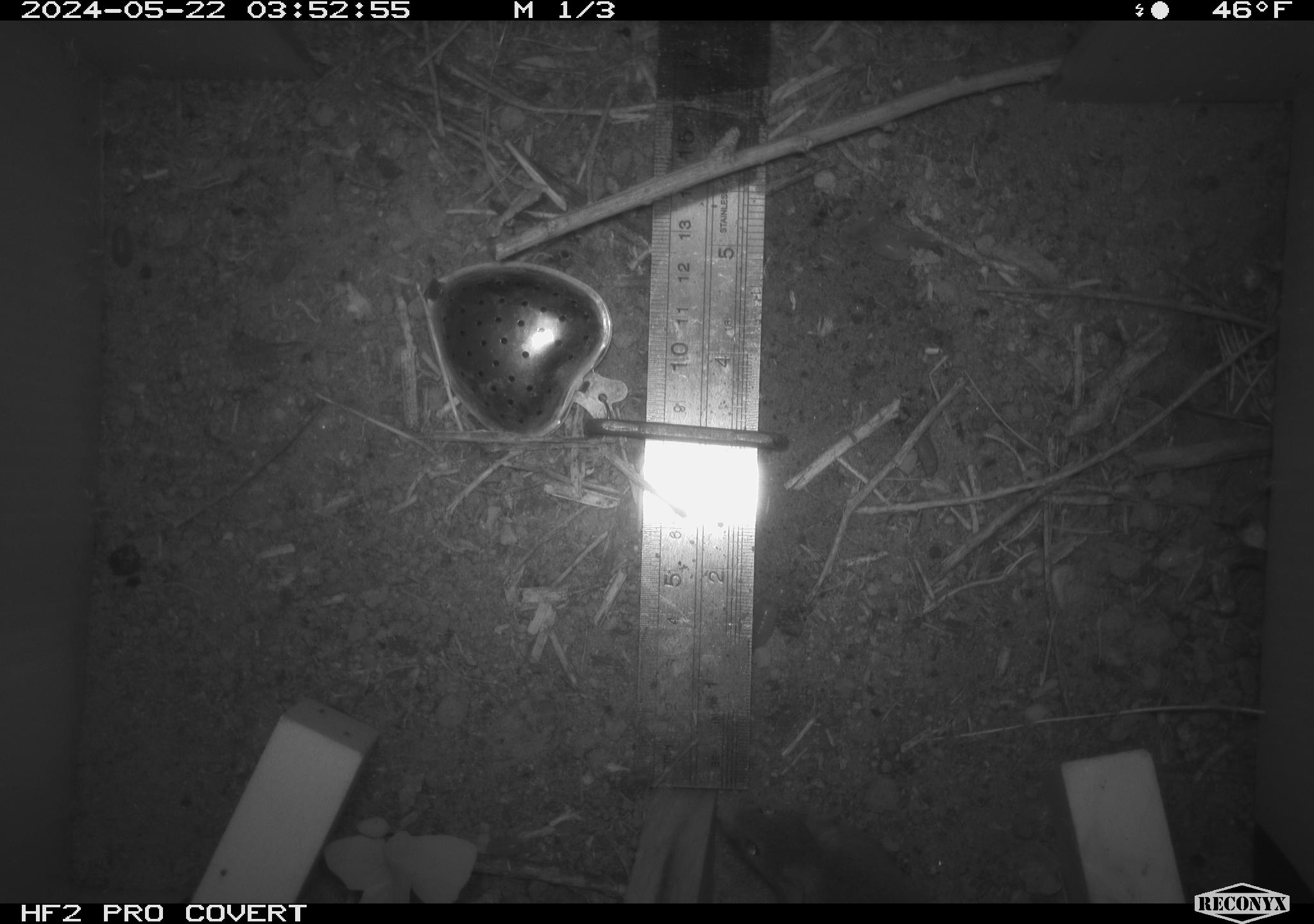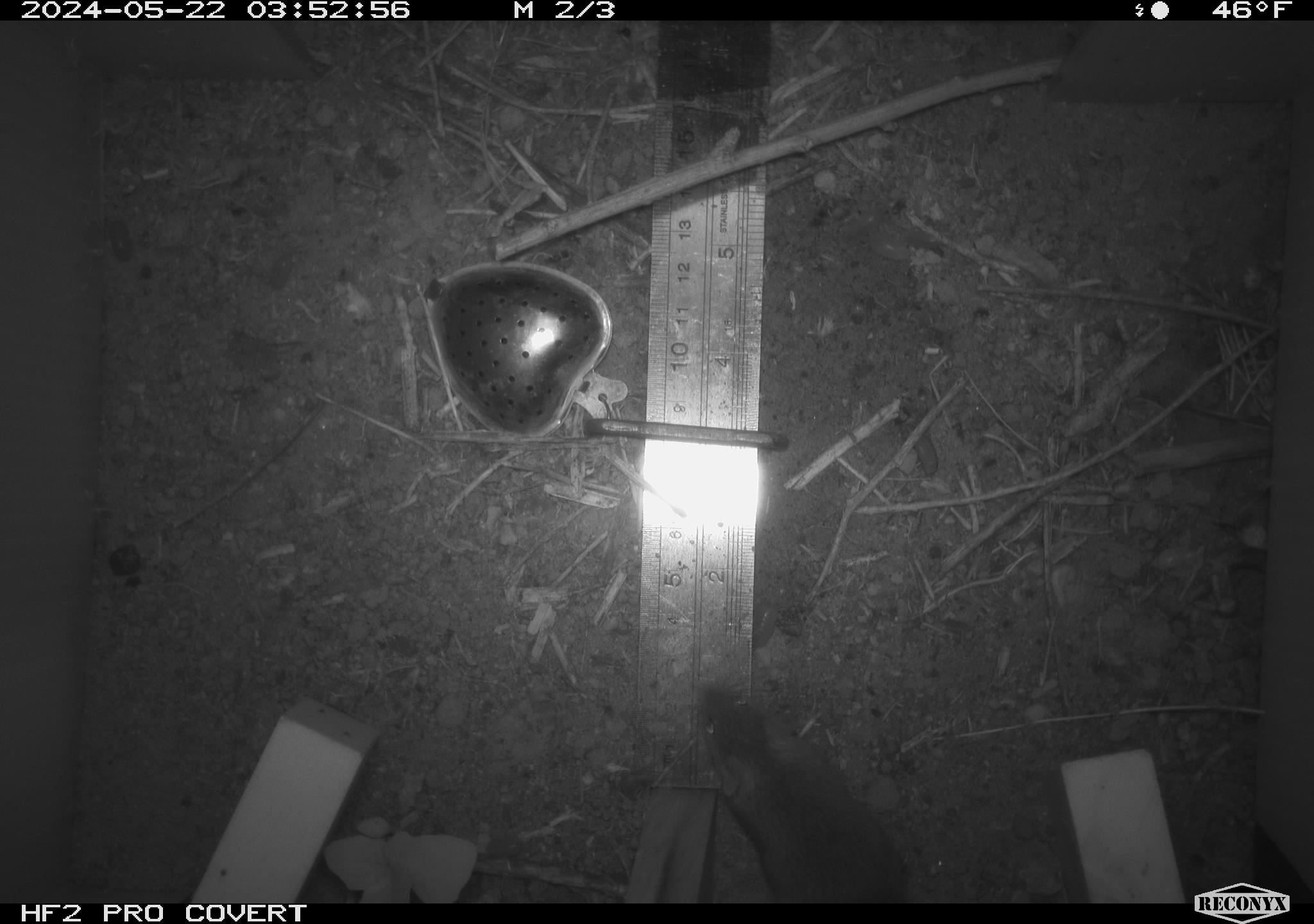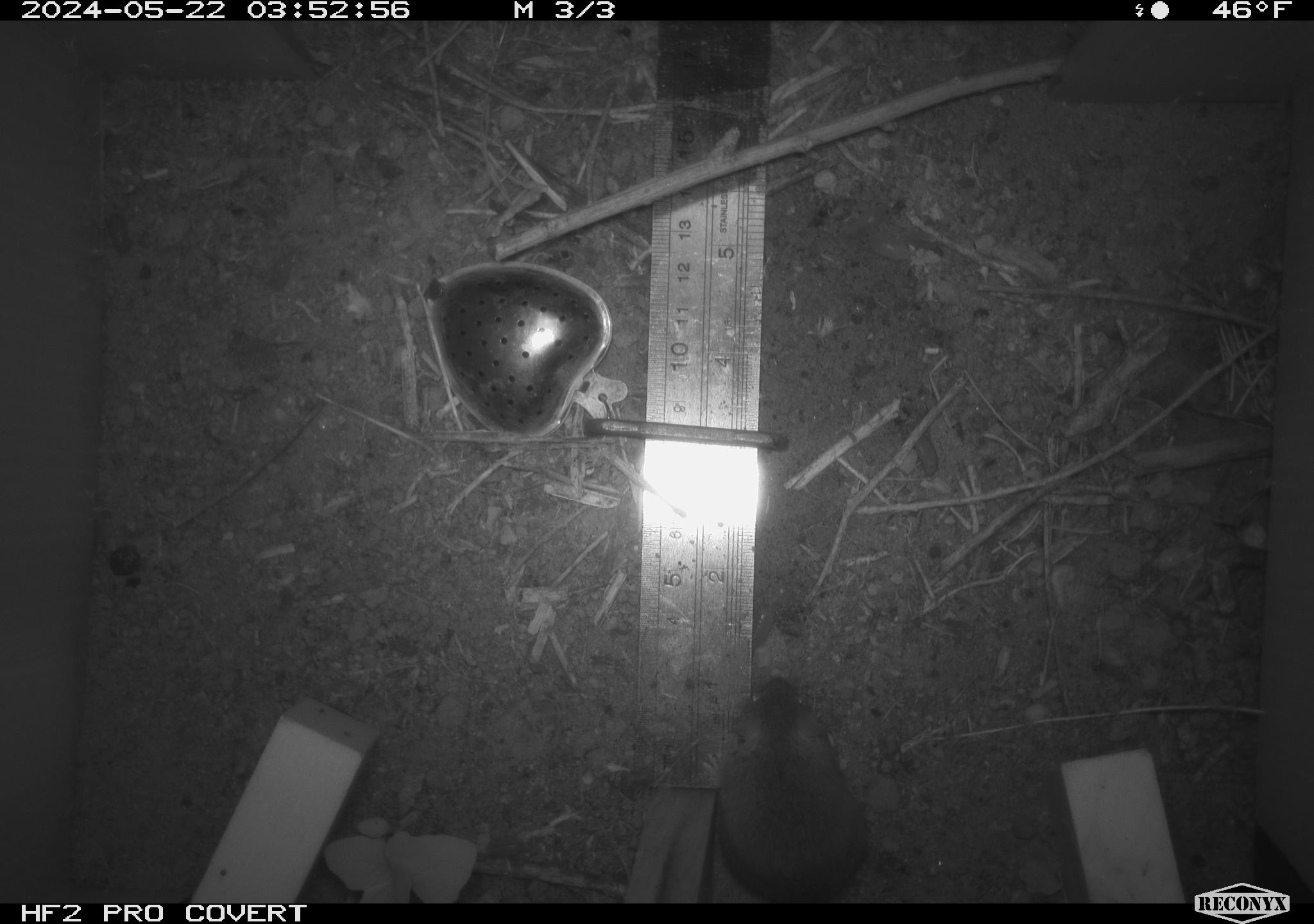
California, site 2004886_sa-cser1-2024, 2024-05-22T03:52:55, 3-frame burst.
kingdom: Animalia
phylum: Chordata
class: Mammalia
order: Rodentia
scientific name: Rodentia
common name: rodent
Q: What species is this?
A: Rodent (Rodentia).